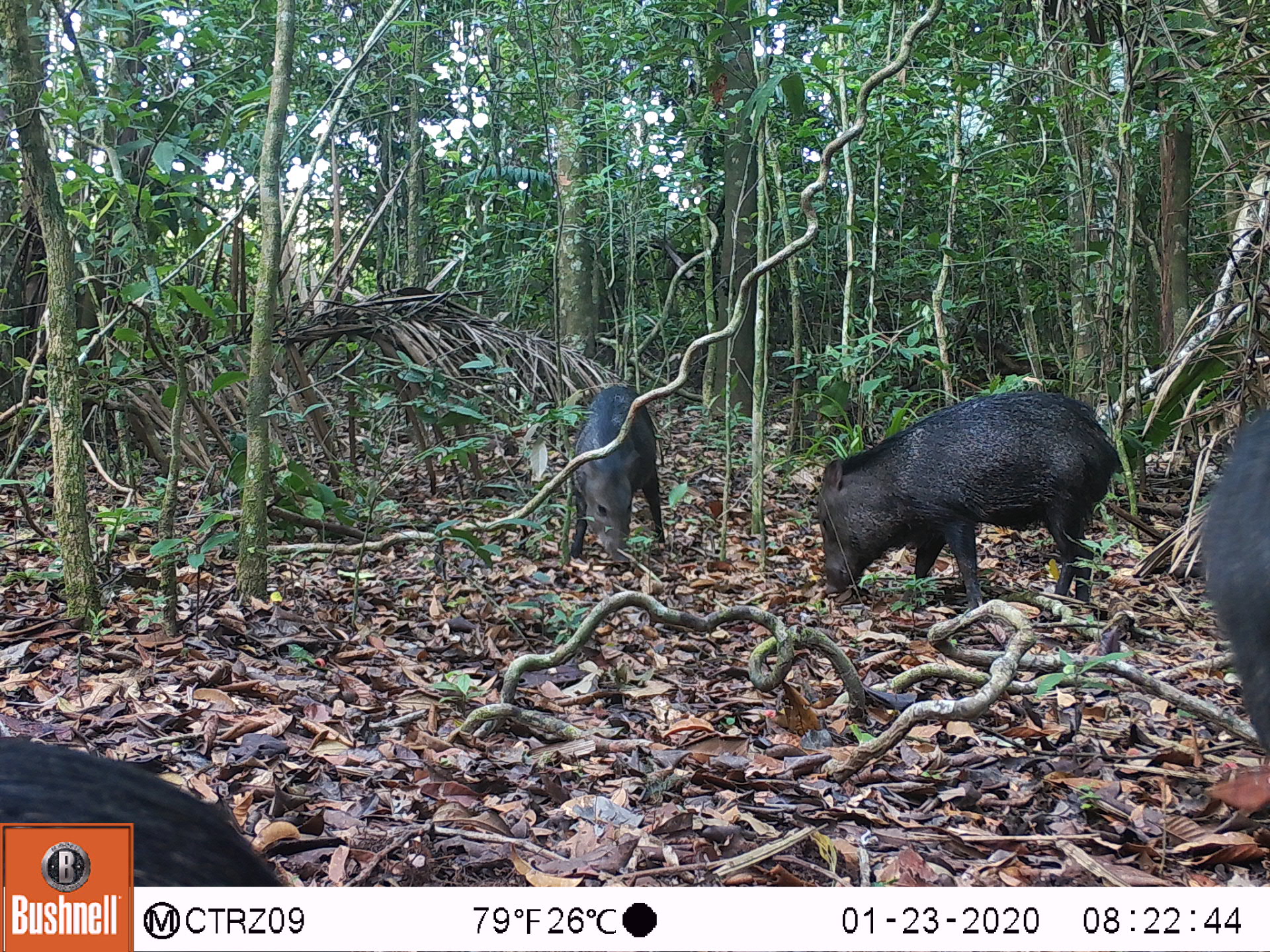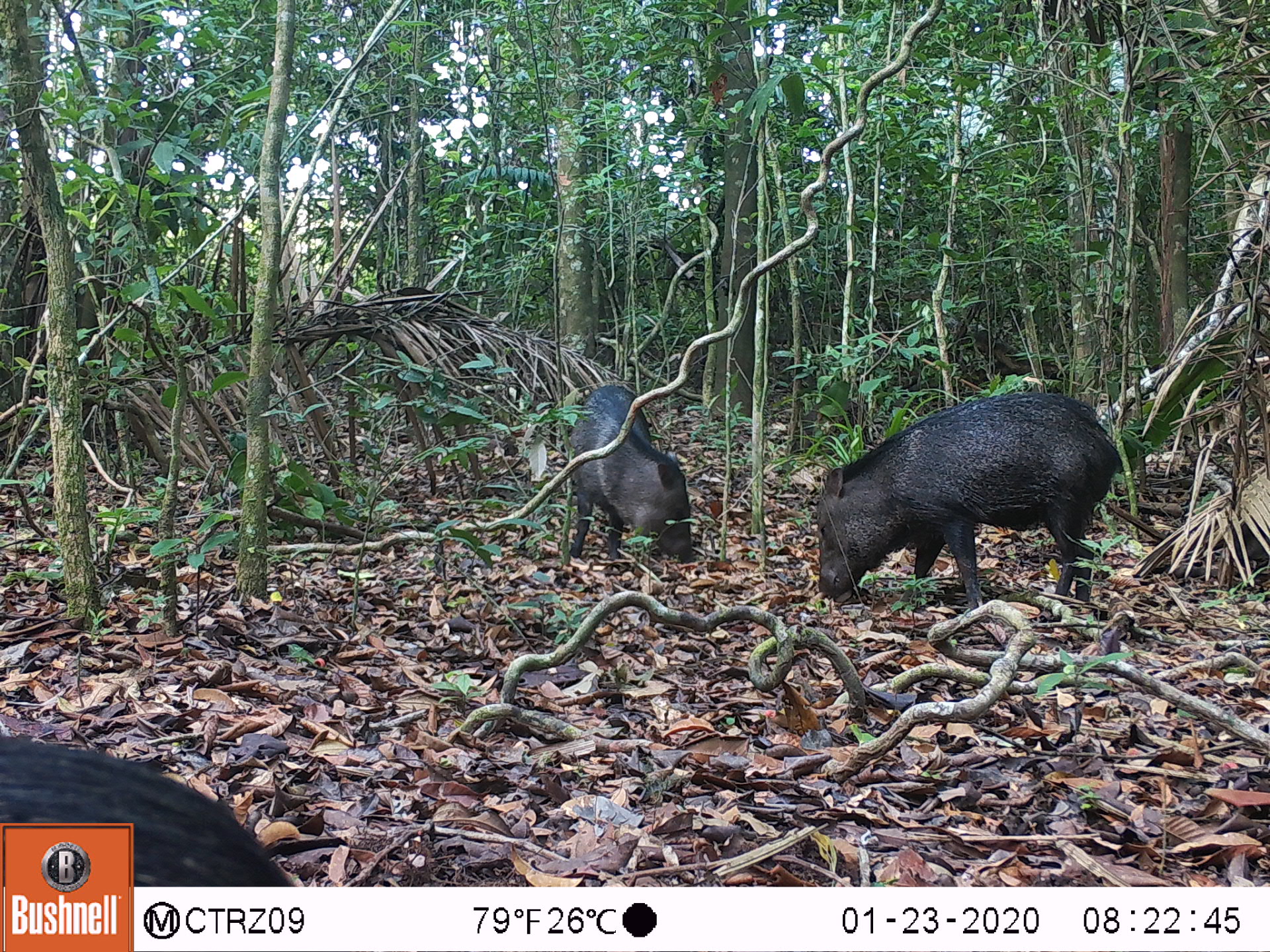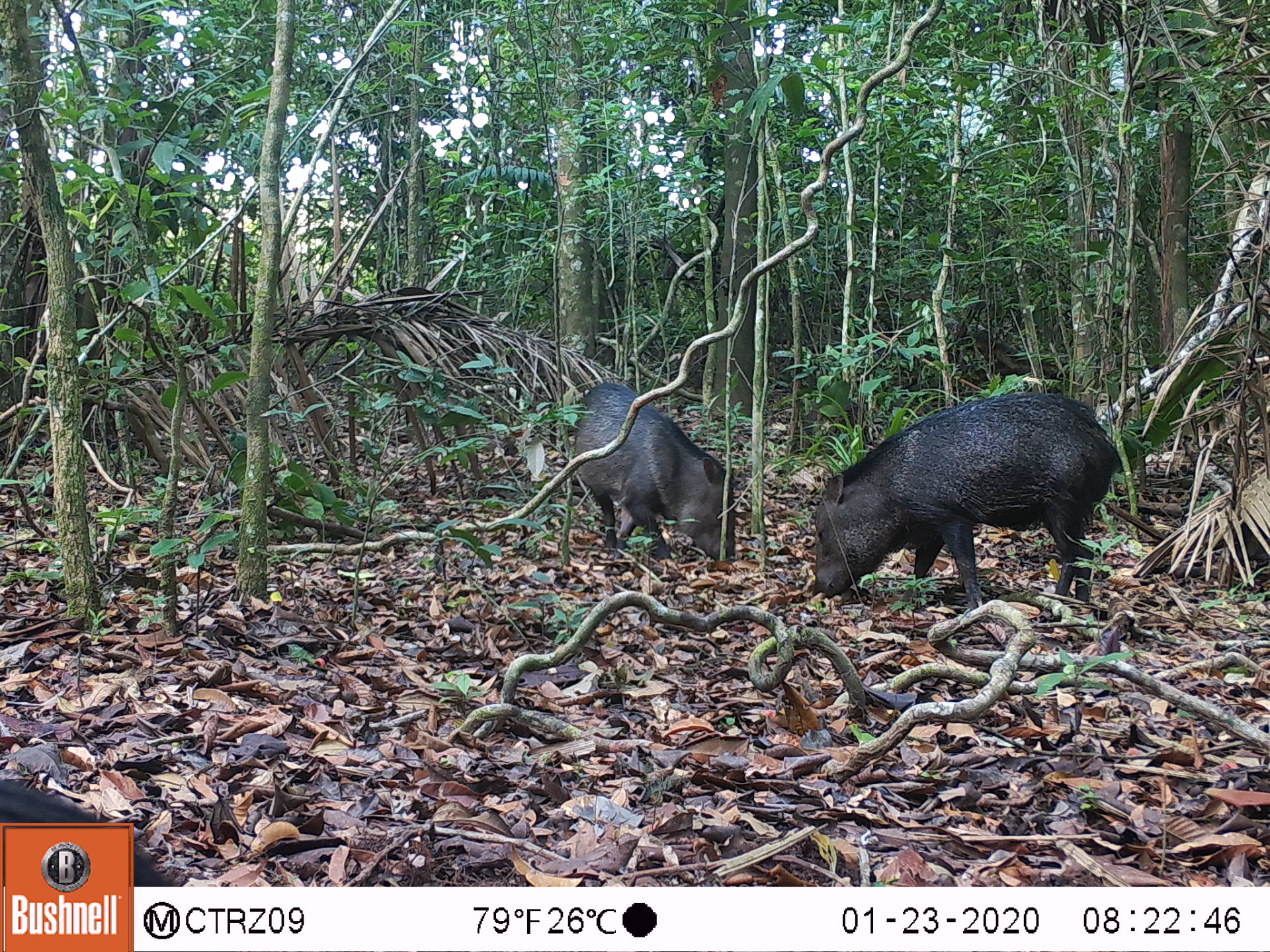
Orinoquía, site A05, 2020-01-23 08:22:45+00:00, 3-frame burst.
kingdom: Animalia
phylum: Chordata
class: Mammalia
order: Artiodactyla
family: Tayassuidae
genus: Pecari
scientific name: Pecari tajacu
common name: collared peccary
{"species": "collared peccary (Pecari tajacu)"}